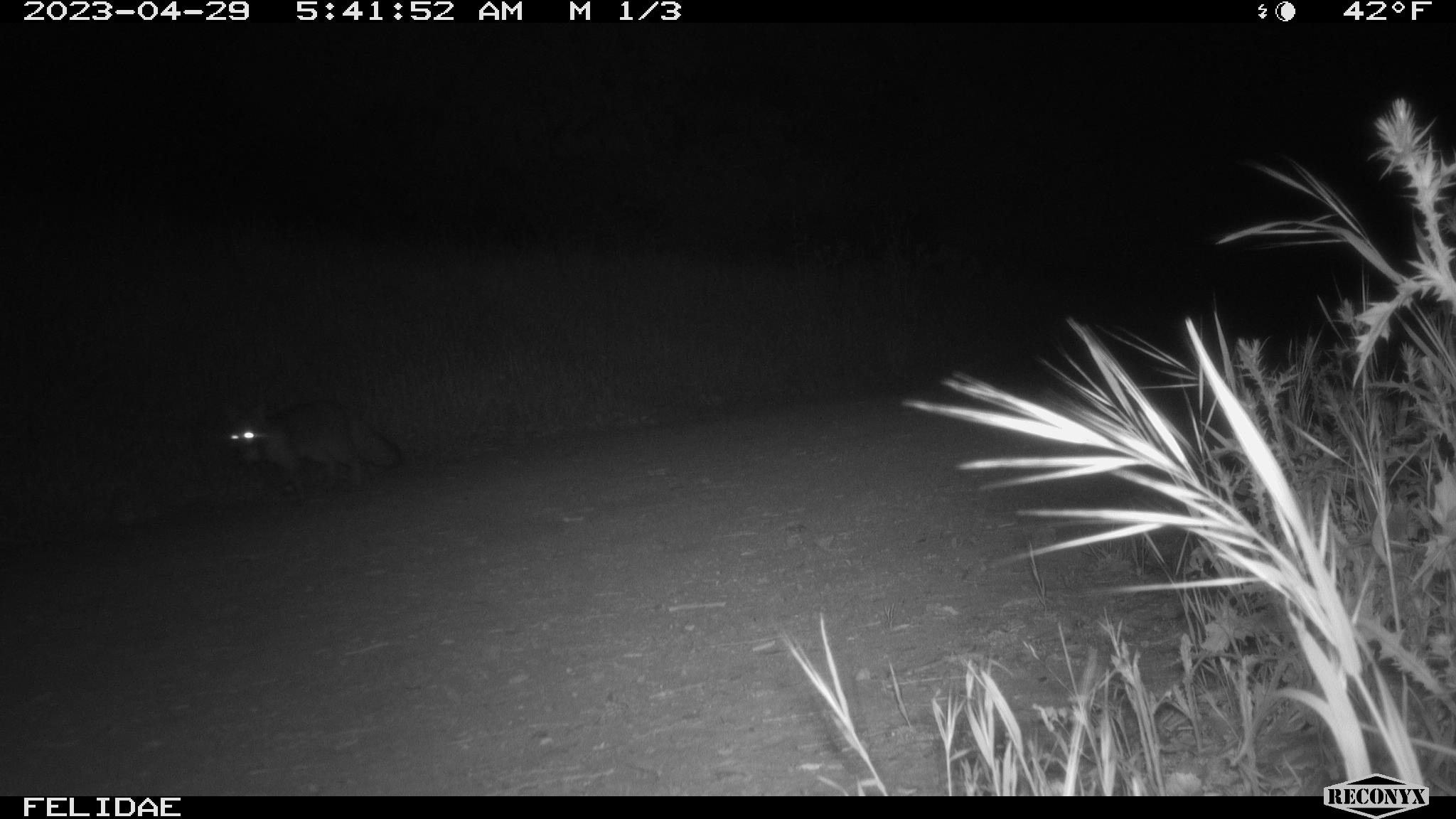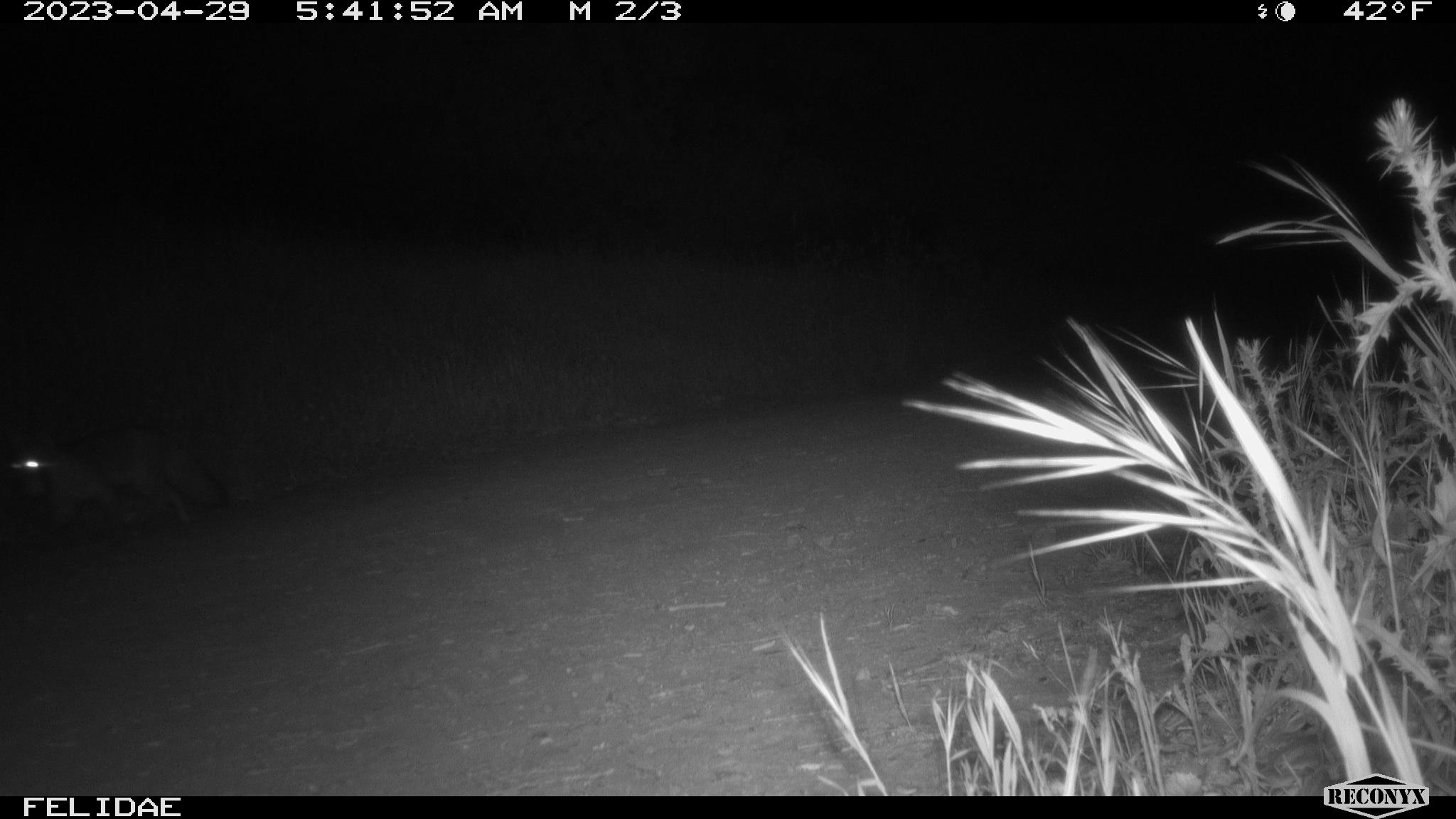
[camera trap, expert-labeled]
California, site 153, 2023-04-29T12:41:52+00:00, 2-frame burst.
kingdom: Animalia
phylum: Chordata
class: Mammalia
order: Carnivora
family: Canidae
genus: Urocyon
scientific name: Urocyon cinereoargenteus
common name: gray fox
Gray fox (Urocyon cinereoargenteus).